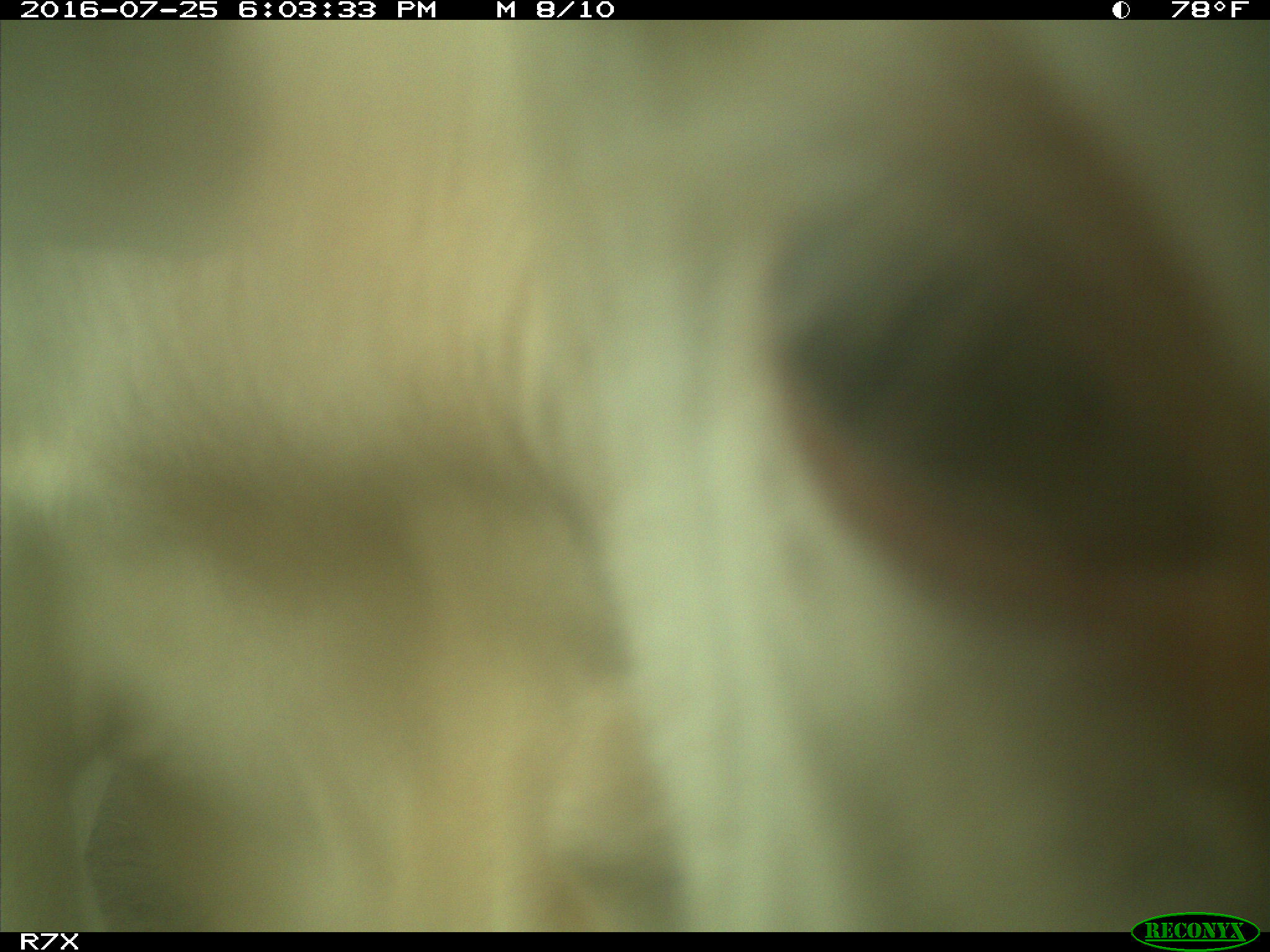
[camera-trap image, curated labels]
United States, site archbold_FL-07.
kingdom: Animalia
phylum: Chordata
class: Mammalia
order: Artiodactyla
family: Bovidae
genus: Bos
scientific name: Bos taurus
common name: domestic cow